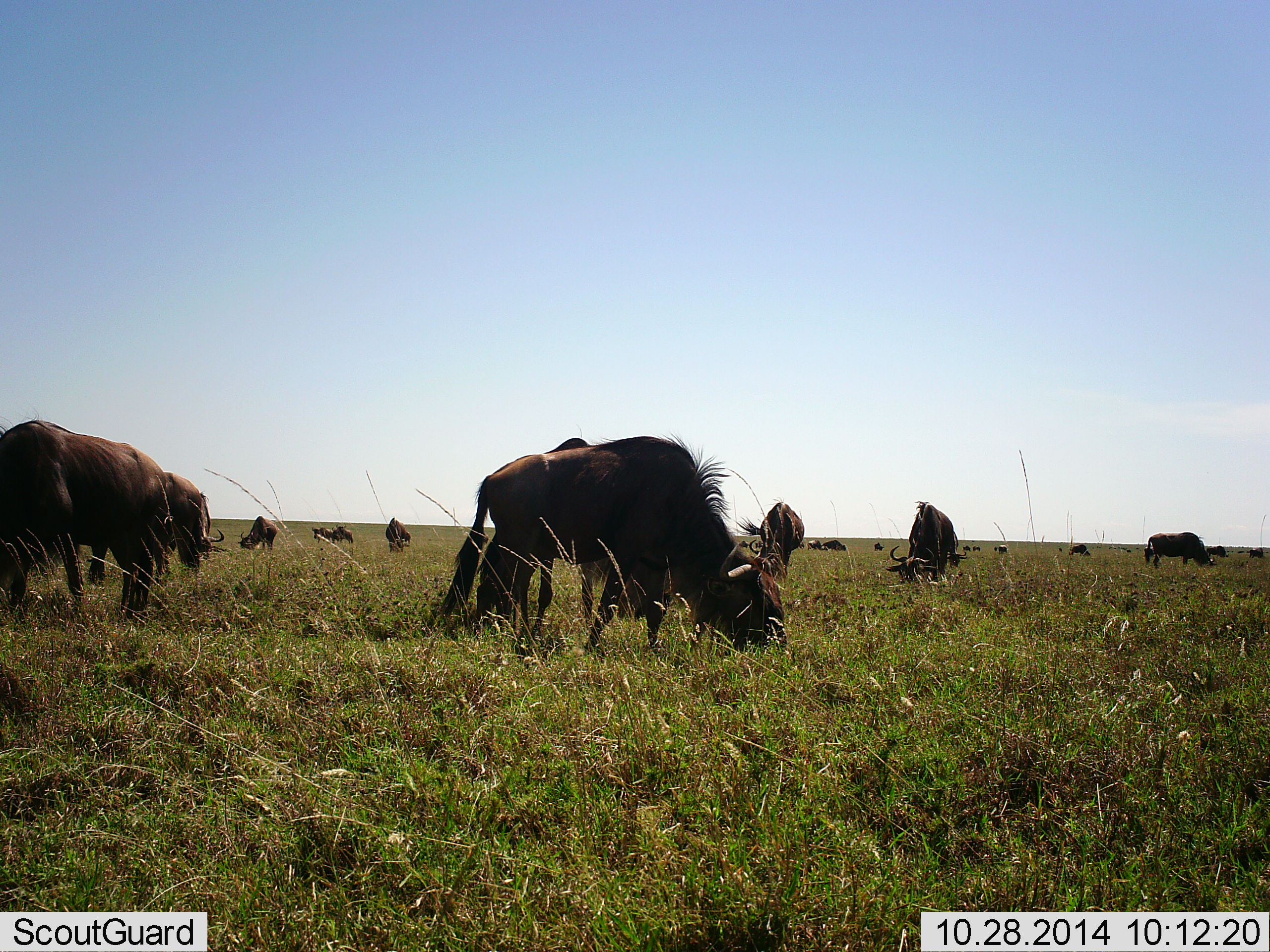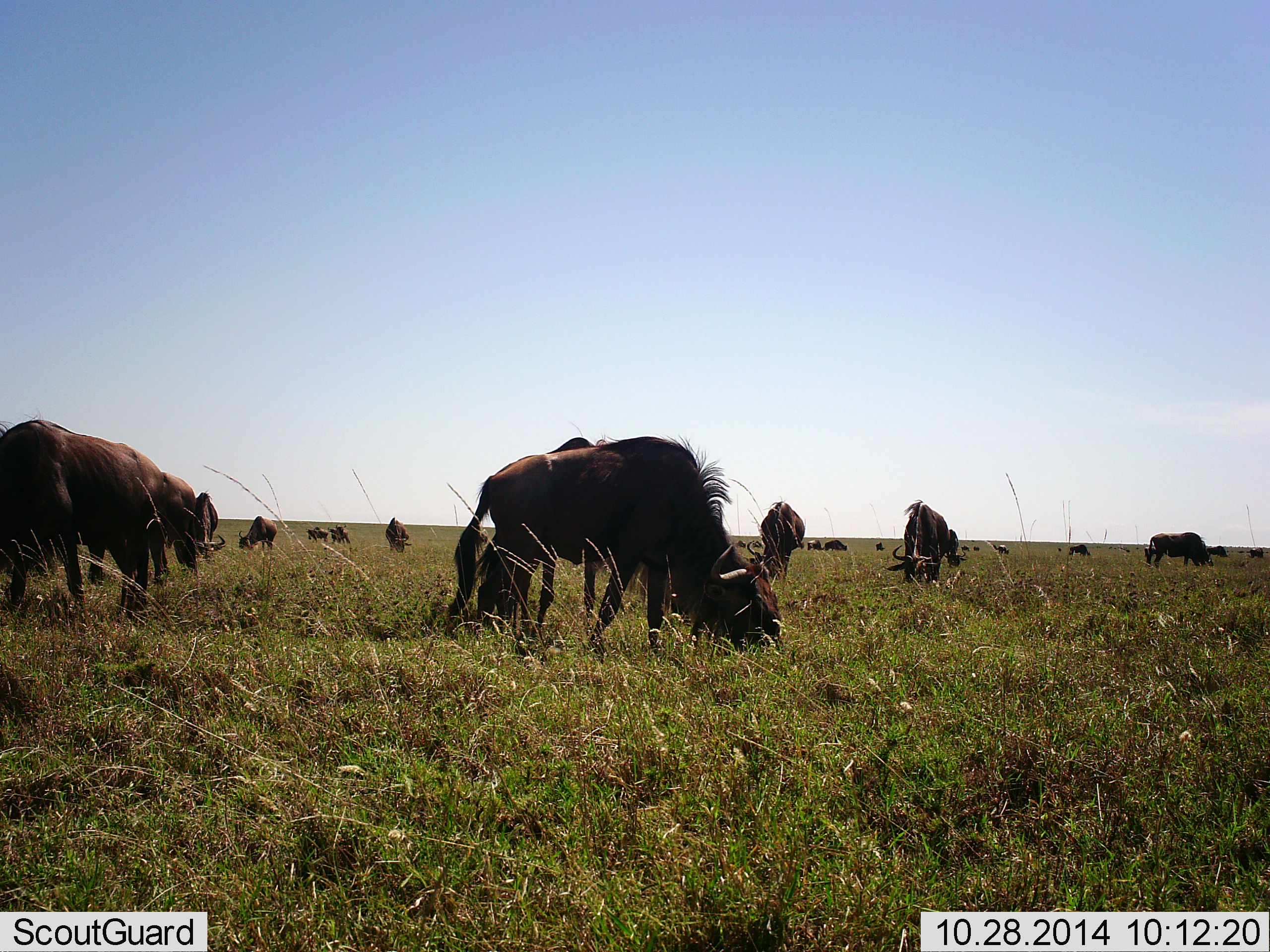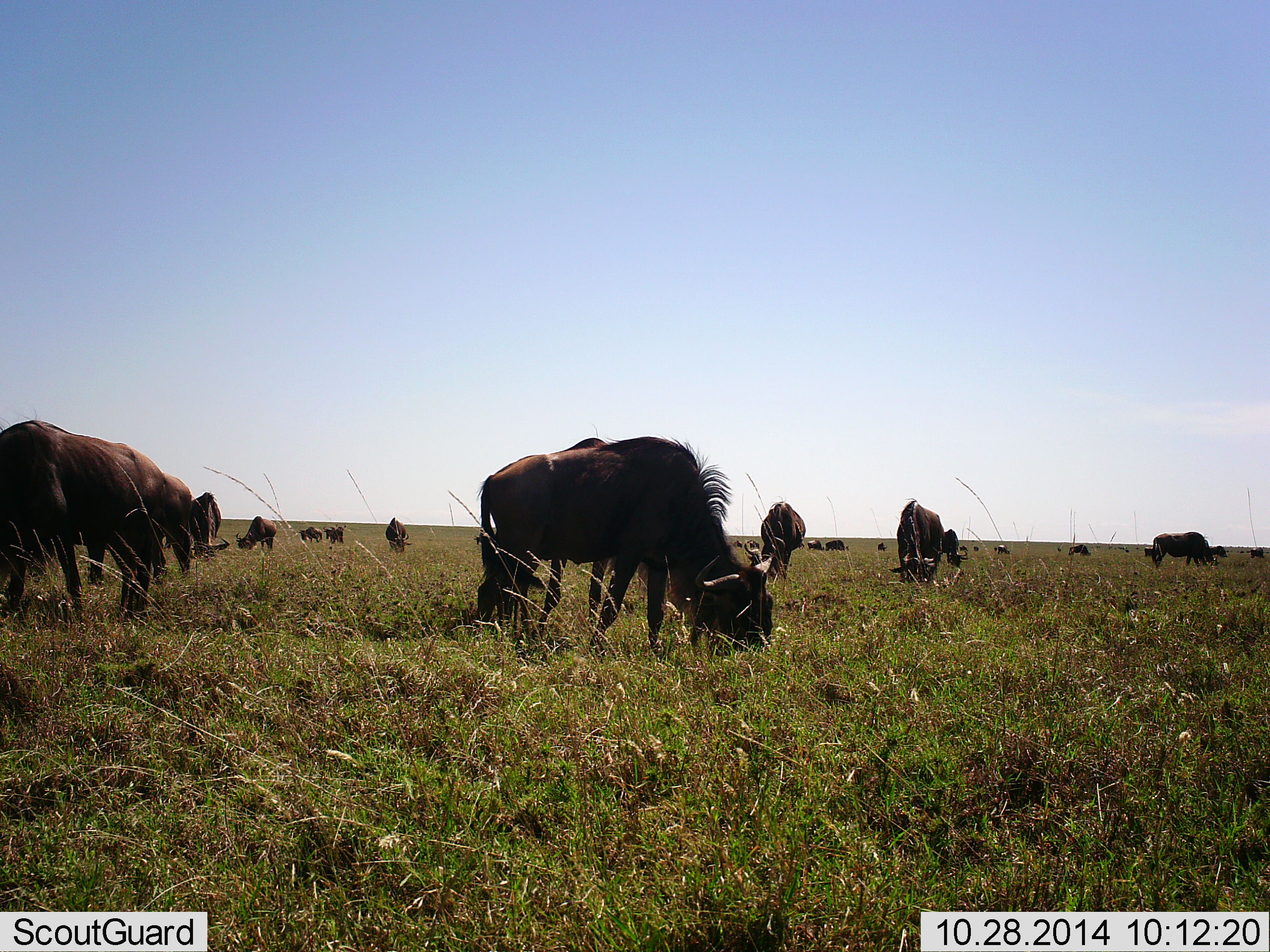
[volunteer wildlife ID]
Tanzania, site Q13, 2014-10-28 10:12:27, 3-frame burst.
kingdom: Animalia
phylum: Chordata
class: Mammalia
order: Artiodactyla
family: Bovidae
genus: Connochaetes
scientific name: Connochaetes taurinus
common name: blue wildebeest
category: wildebeest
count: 11-50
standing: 30%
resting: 0%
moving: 30%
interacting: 0%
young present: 0%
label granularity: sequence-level